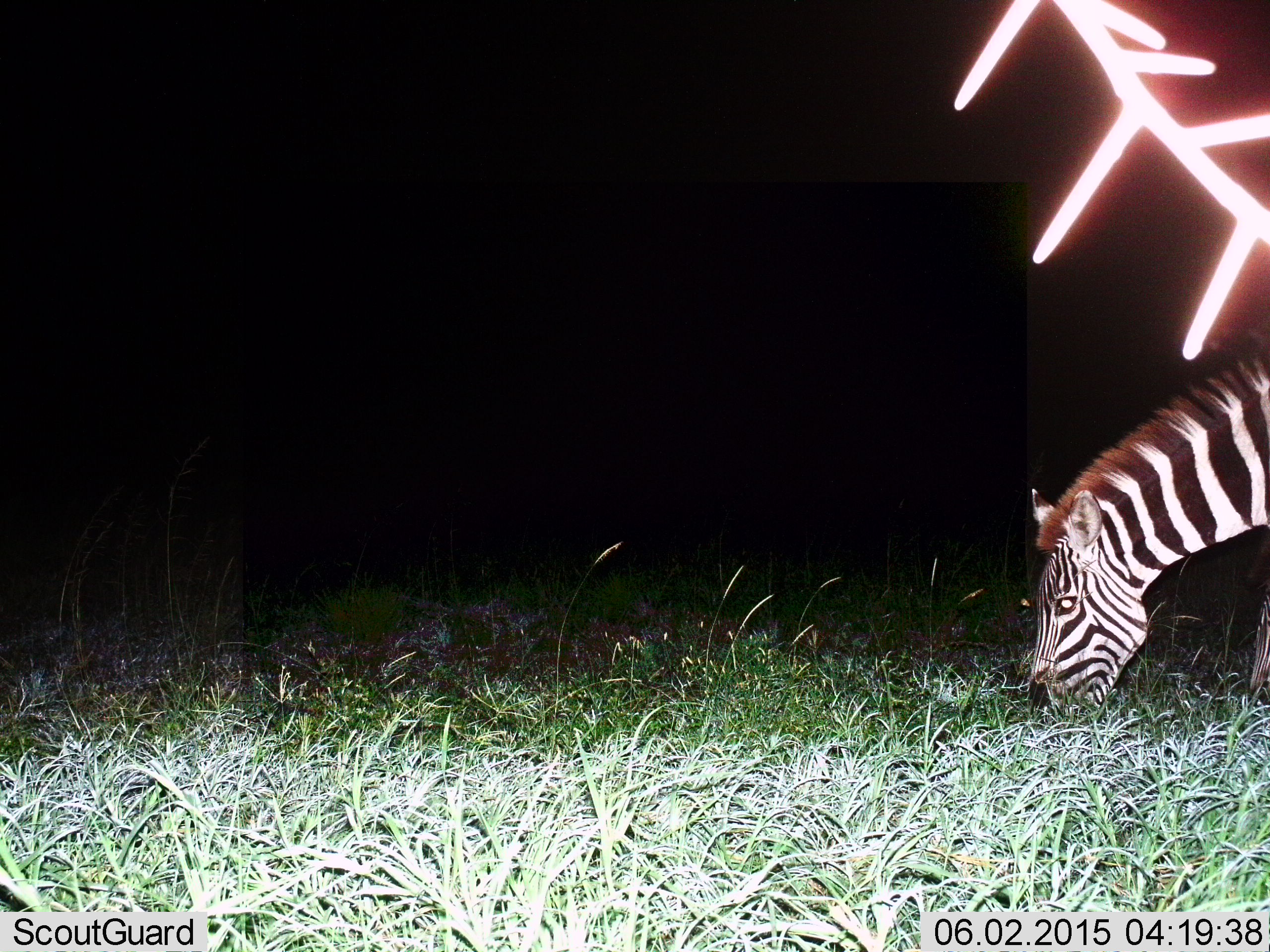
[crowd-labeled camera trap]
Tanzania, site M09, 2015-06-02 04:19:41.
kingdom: Animalia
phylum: Chordata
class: Mammalia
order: Perissodactyla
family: Equidae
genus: Equus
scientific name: Equus quagga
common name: plains zebra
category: zebra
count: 1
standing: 10%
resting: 0%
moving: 0%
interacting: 0%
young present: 0%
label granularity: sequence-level